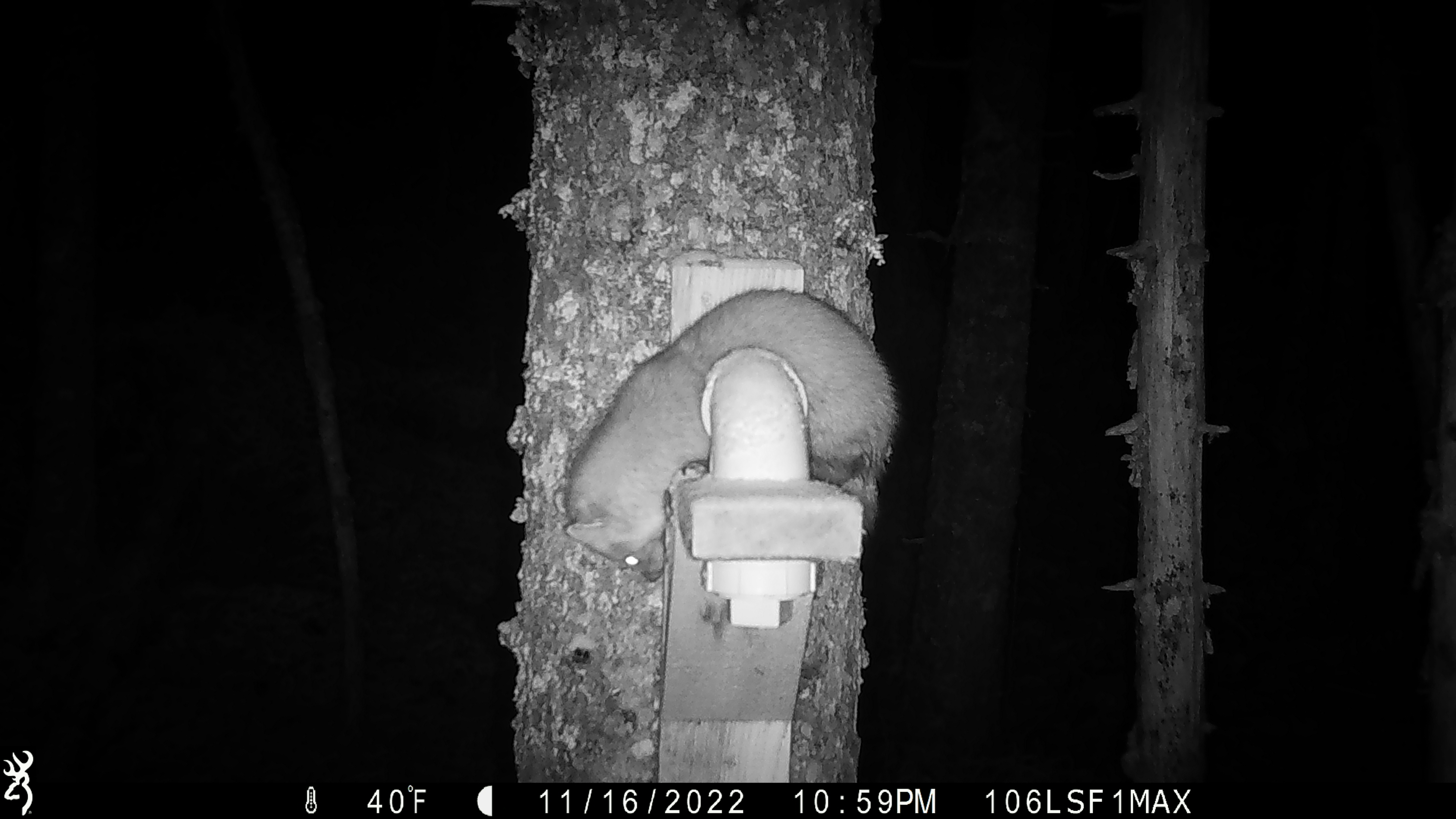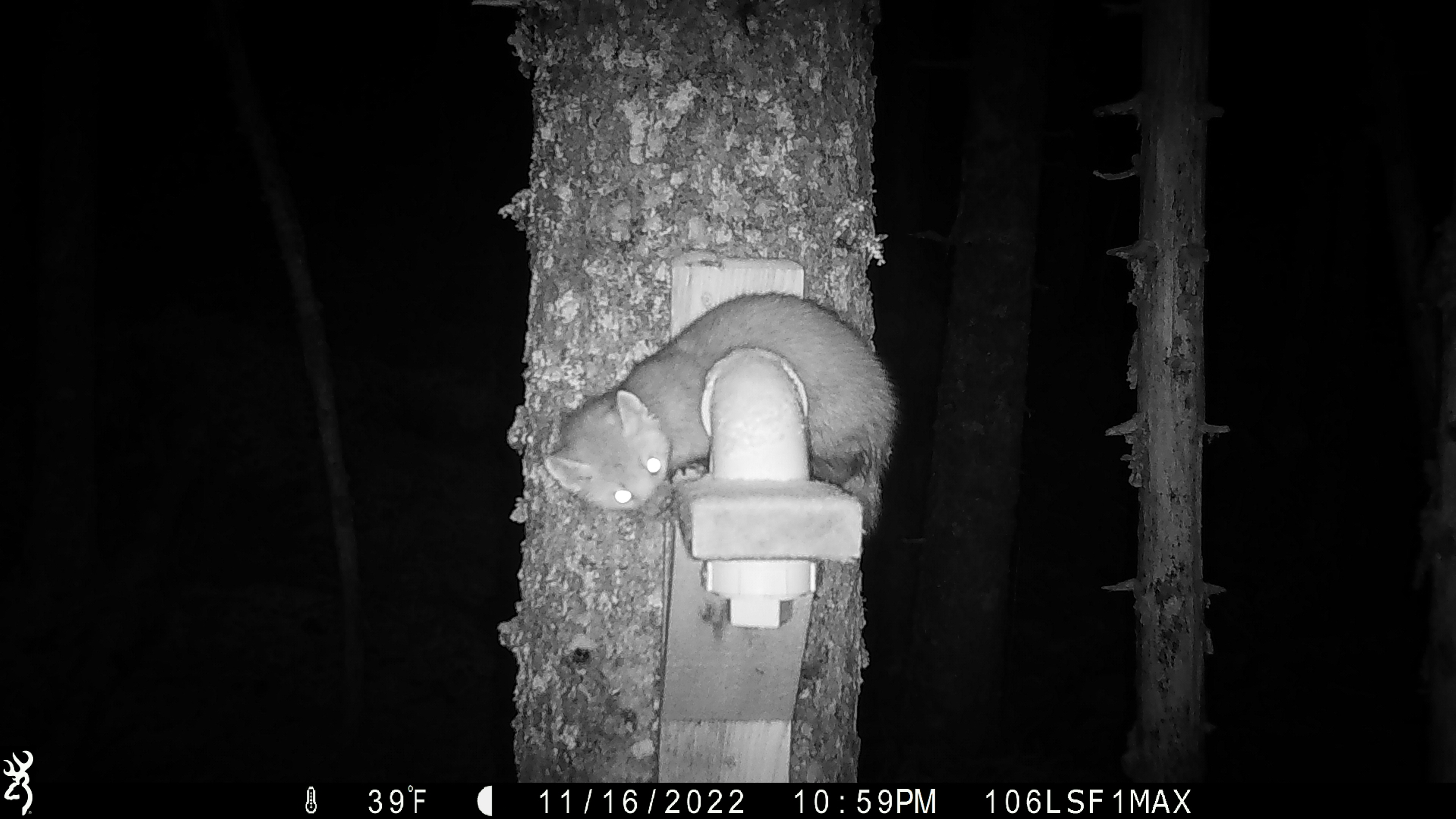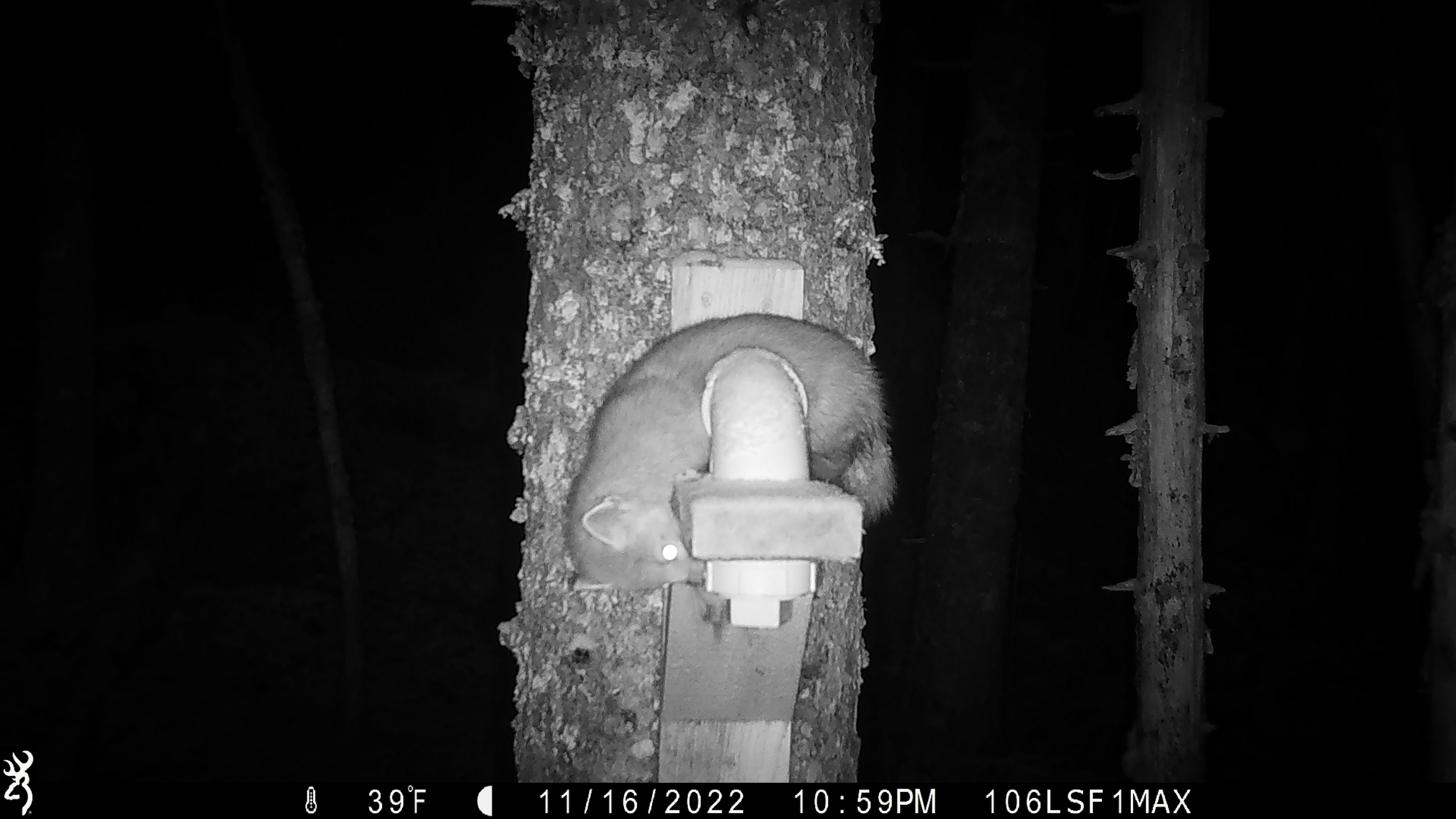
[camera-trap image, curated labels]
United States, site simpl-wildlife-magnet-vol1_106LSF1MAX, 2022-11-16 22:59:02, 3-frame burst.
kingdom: Animalia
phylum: Chordata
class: Mammalia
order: Carnivora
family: Mustelidae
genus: Martes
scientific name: Martes americana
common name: american marten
American marten (Martes americana).